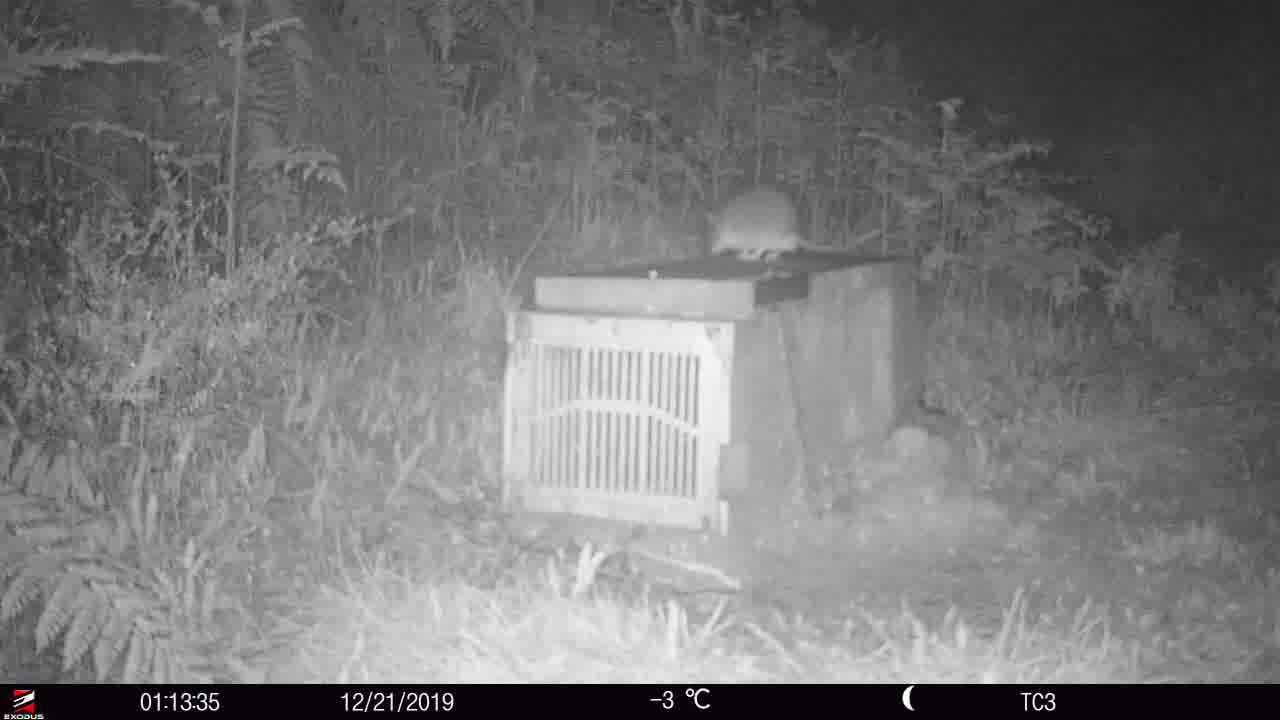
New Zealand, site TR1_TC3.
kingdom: Animalia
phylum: Chordata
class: Mammalia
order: Rodentia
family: Muridae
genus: Rattus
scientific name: Rattus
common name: rat